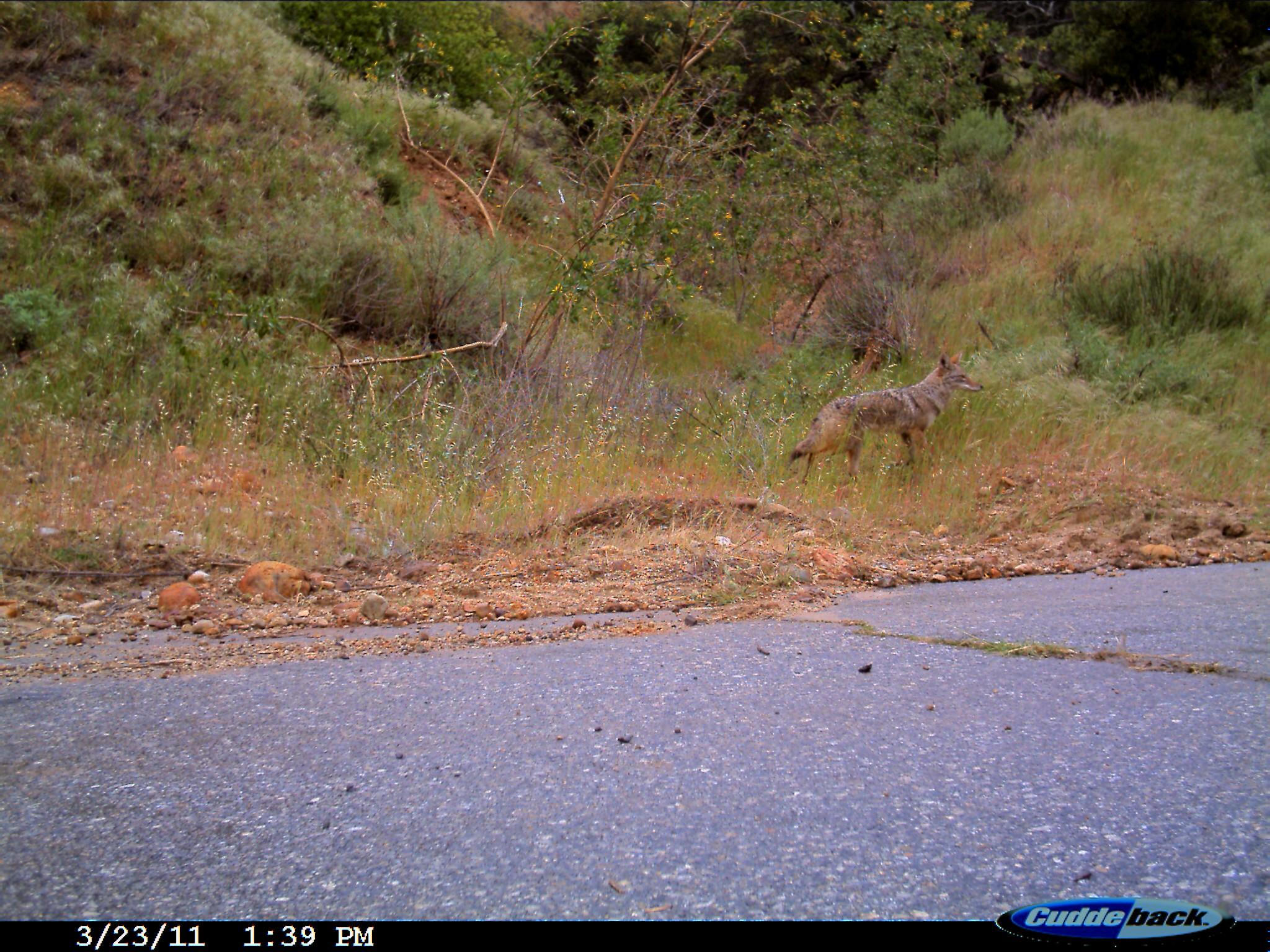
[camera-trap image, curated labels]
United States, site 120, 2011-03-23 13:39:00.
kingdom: Animalia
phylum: Chordata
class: Mammalia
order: Carnivora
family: Canidae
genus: Canis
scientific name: Canis latrans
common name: coyote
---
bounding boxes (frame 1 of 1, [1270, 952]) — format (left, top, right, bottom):
coyote: (770, 343, 994, 513)